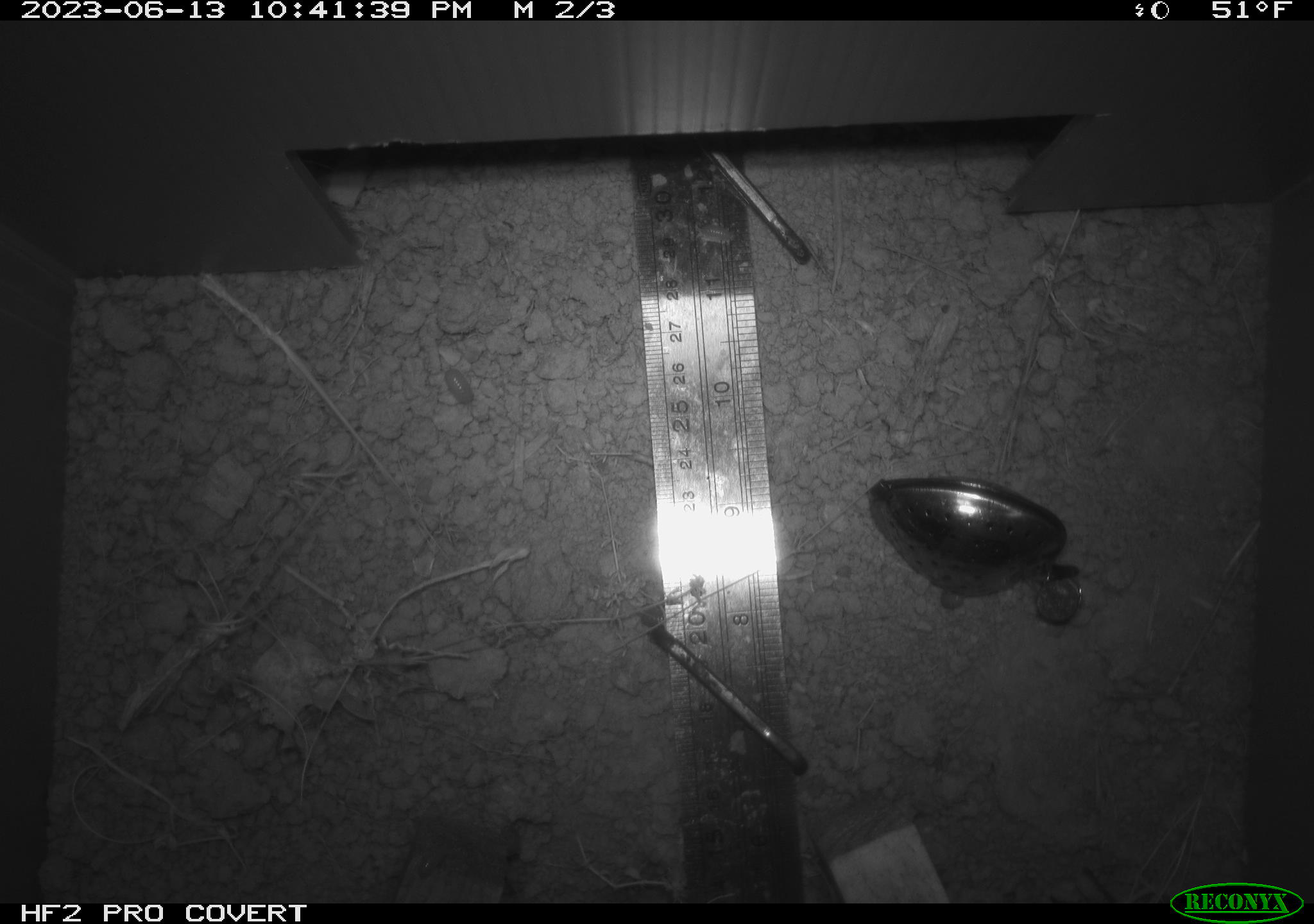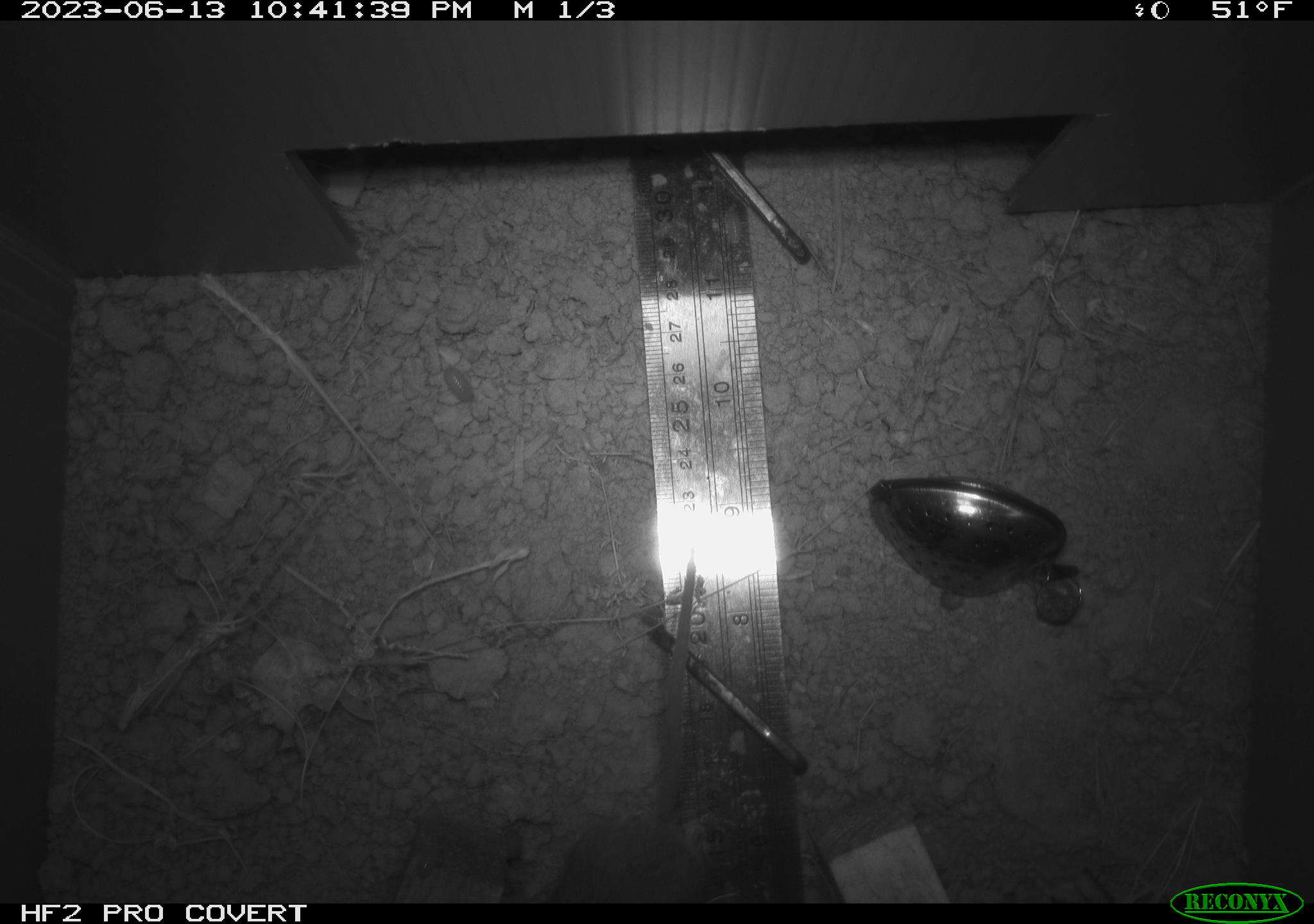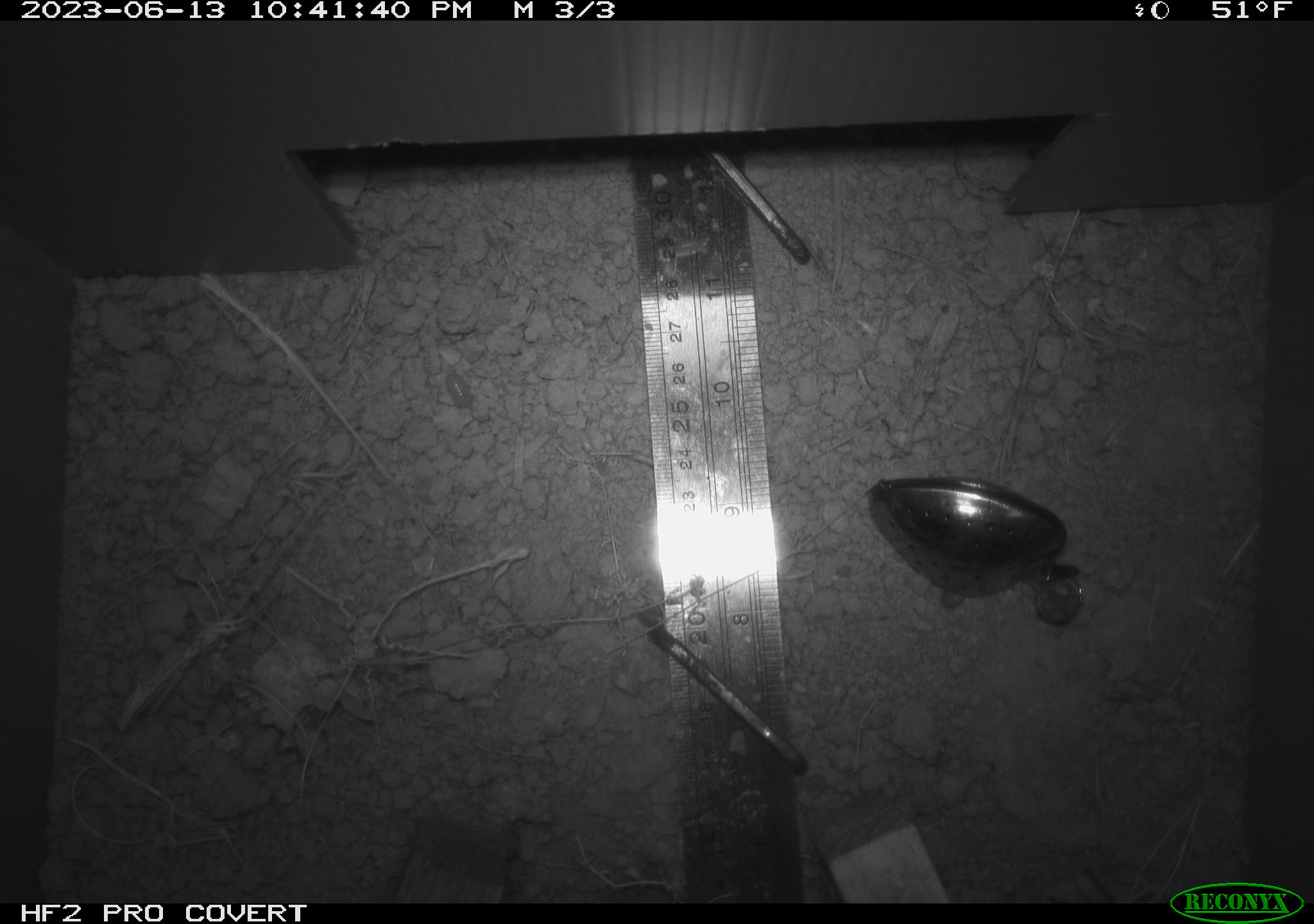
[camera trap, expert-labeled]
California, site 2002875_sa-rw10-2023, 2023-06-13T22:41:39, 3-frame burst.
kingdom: Animalia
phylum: Chordata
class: Mammalia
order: Rodentia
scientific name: Rodentia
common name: rodent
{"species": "rodent (Rodentia)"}